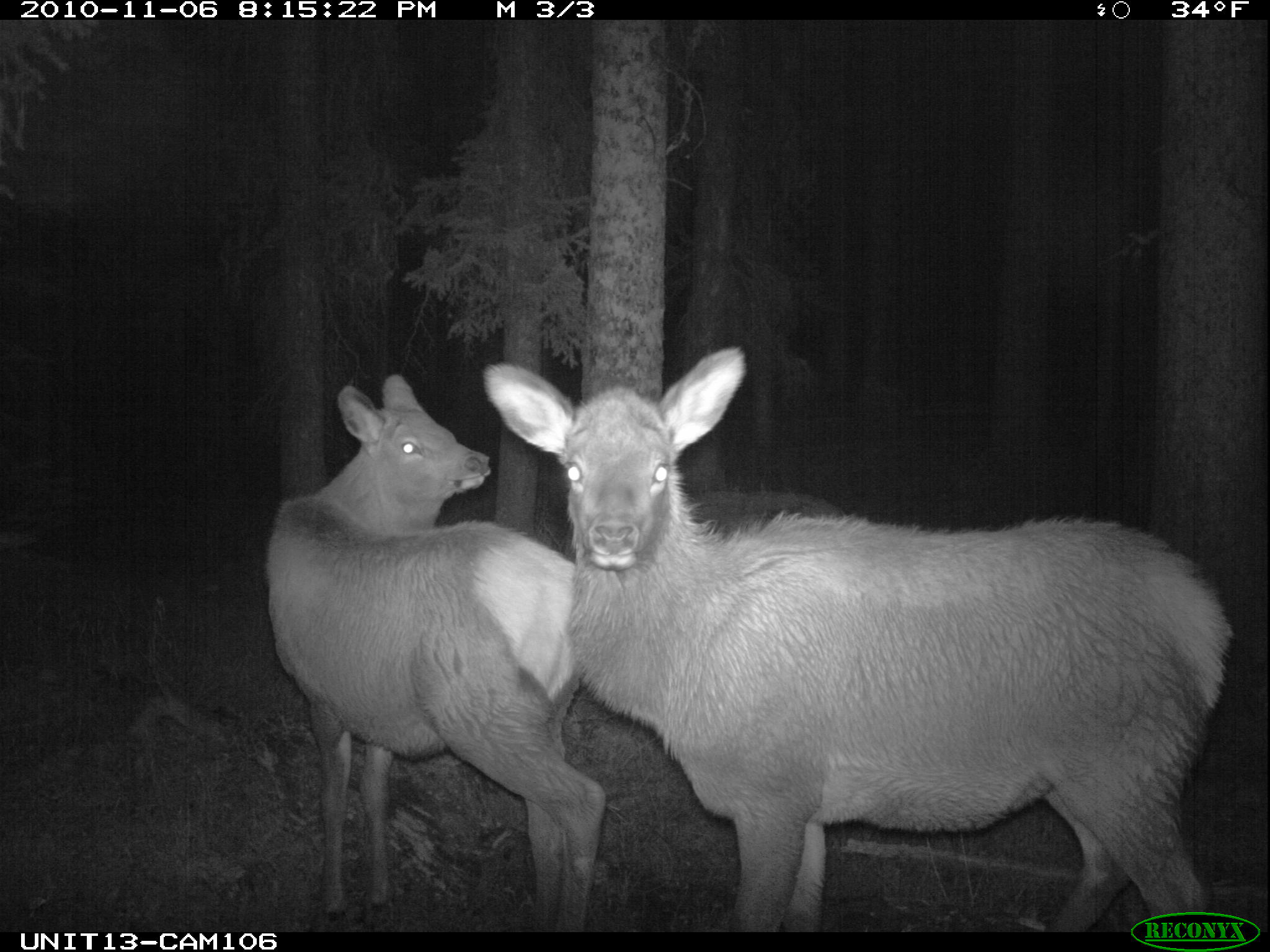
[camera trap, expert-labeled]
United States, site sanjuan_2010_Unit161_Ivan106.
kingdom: Animalia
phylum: Chordata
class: Mammalia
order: Artiodactyla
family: Cervidae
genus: Cervus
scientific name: Cervus elaphus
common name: red deer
Cervus elaphus (red deer).